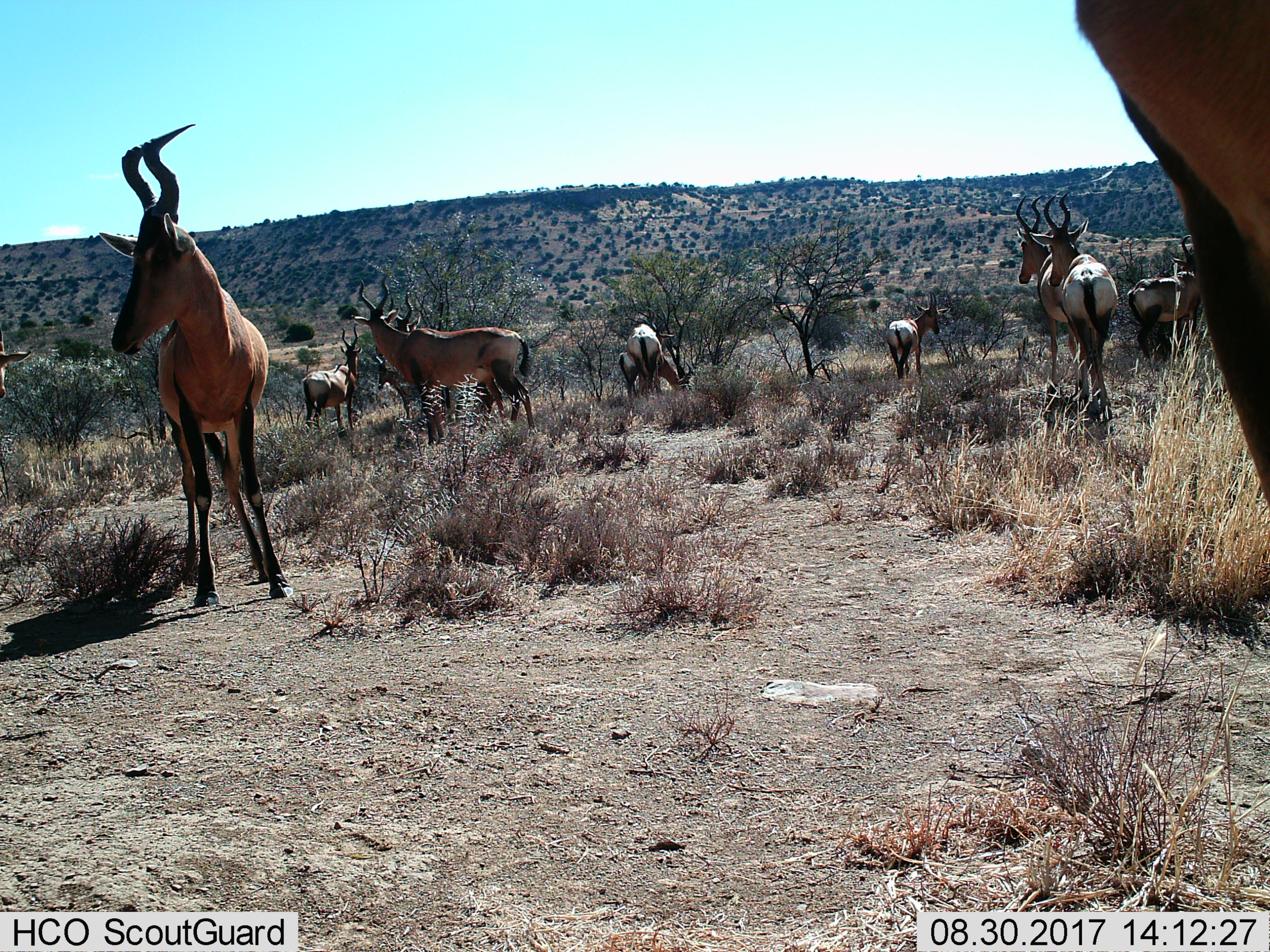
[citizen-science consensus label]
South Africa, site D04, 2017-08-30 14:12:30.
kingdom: Animalia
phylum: Chordata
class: Mammalia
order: Artiodactyla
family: Bovidae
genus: Alcelaphus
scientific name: Alcelaphus buselaphus caama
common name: red hartebeest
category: hartebeestred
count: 11-50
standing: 100%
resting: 0%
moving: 56%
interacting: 22%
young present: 33%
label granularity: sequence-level